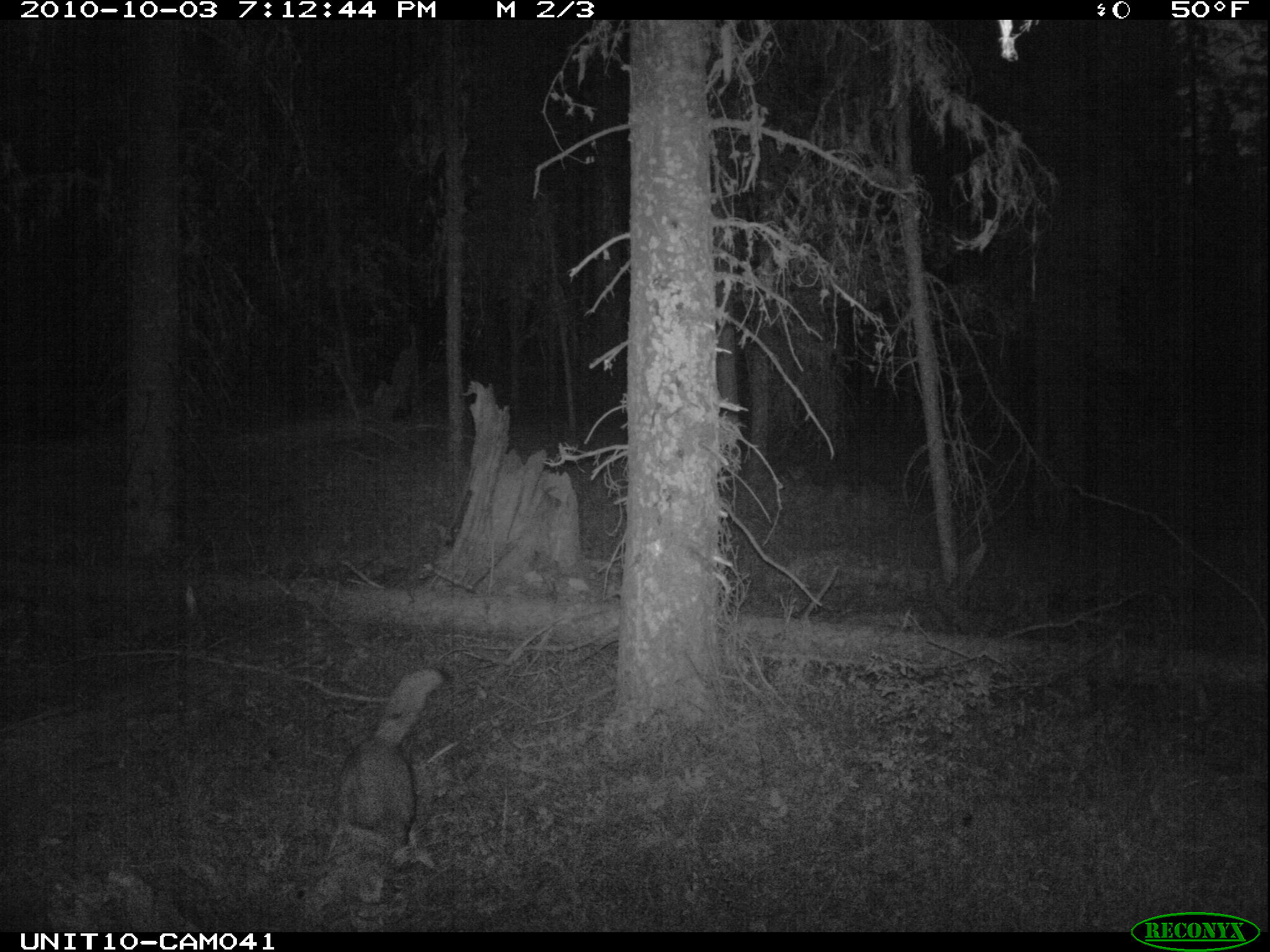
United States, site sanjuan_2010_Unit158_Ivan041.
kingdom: Animalia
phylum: Chordata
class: Mammalia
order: Carnivora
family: Canidae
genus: Canis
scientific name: Canis latrans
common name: coyote